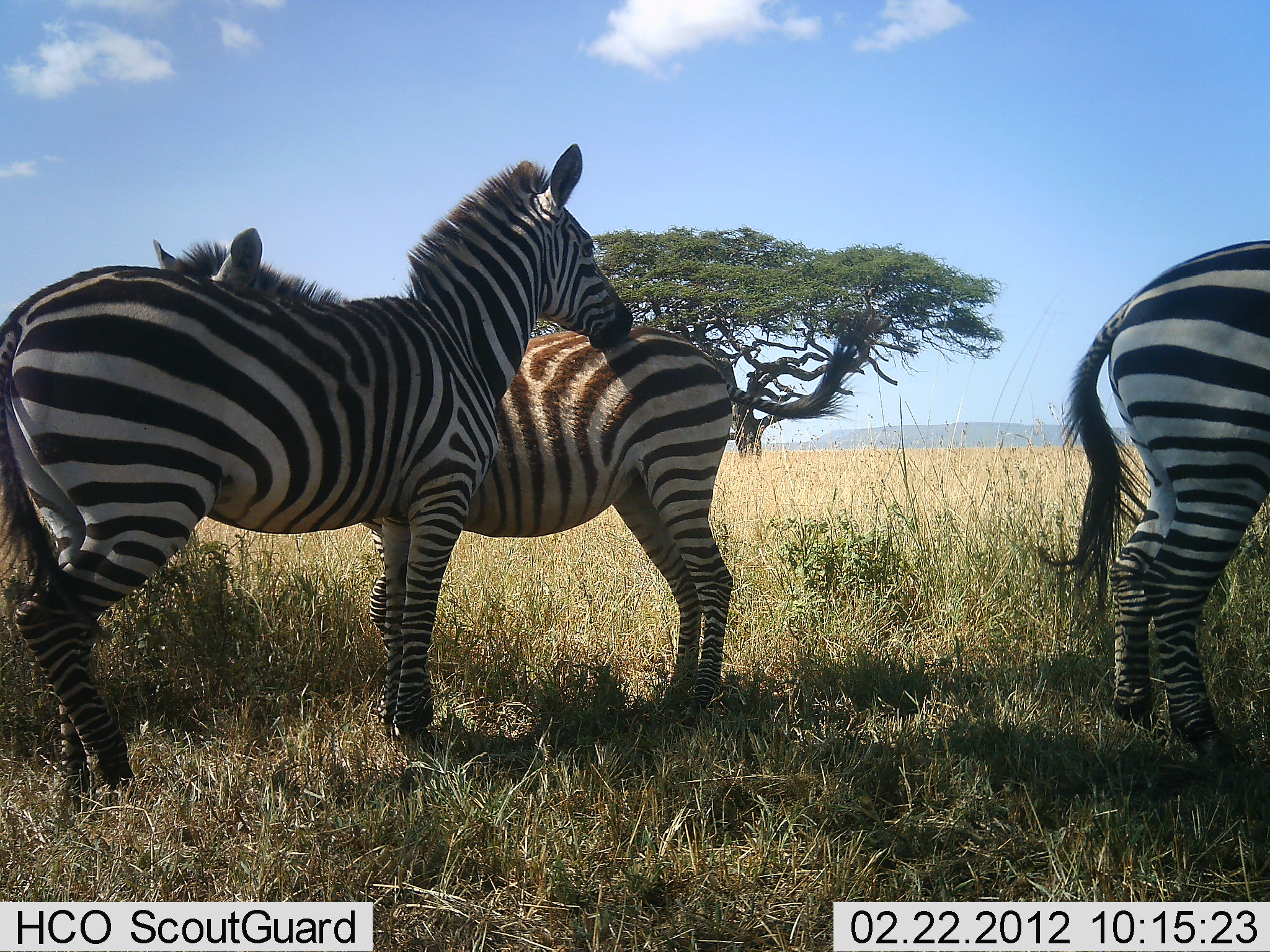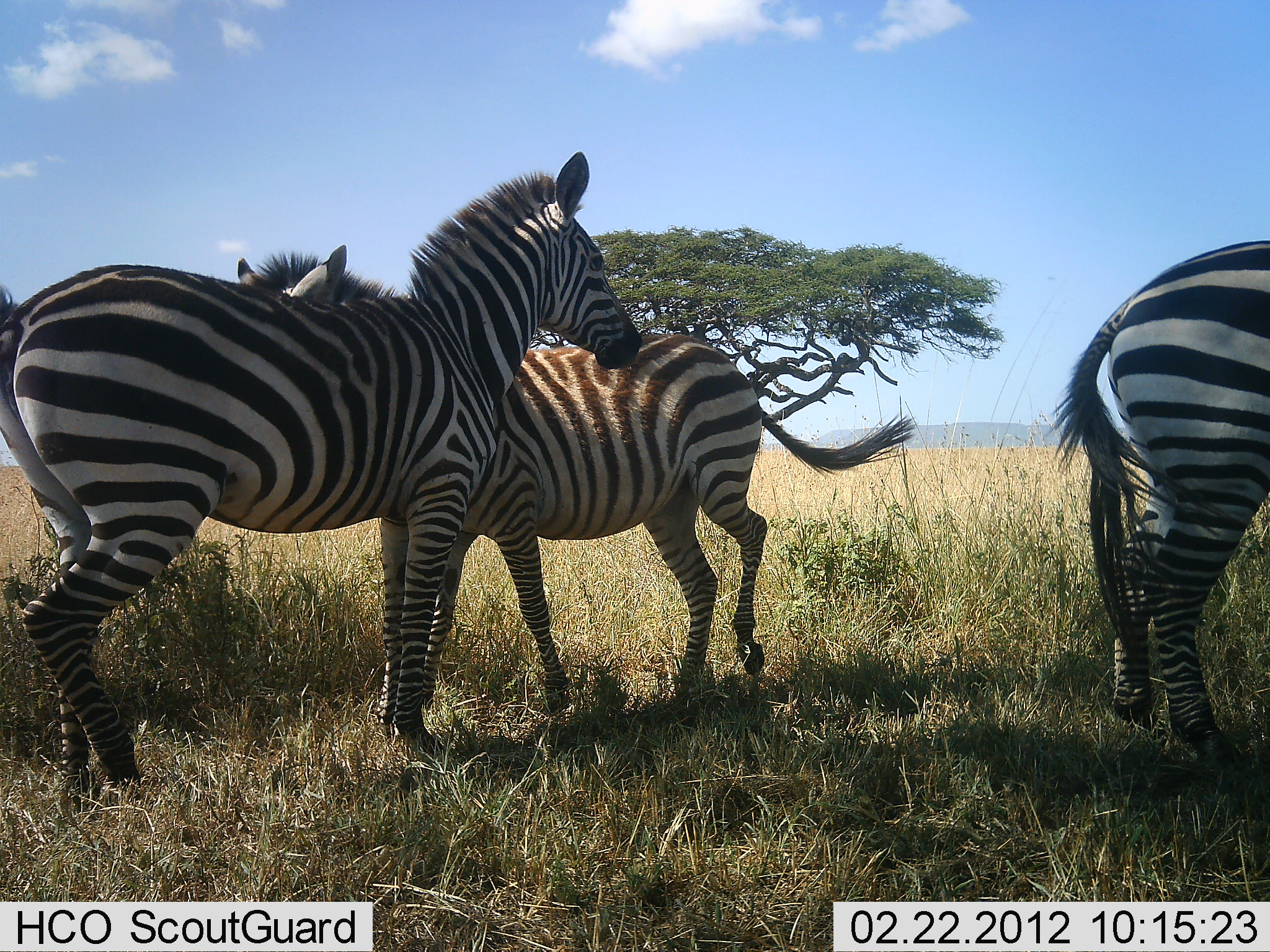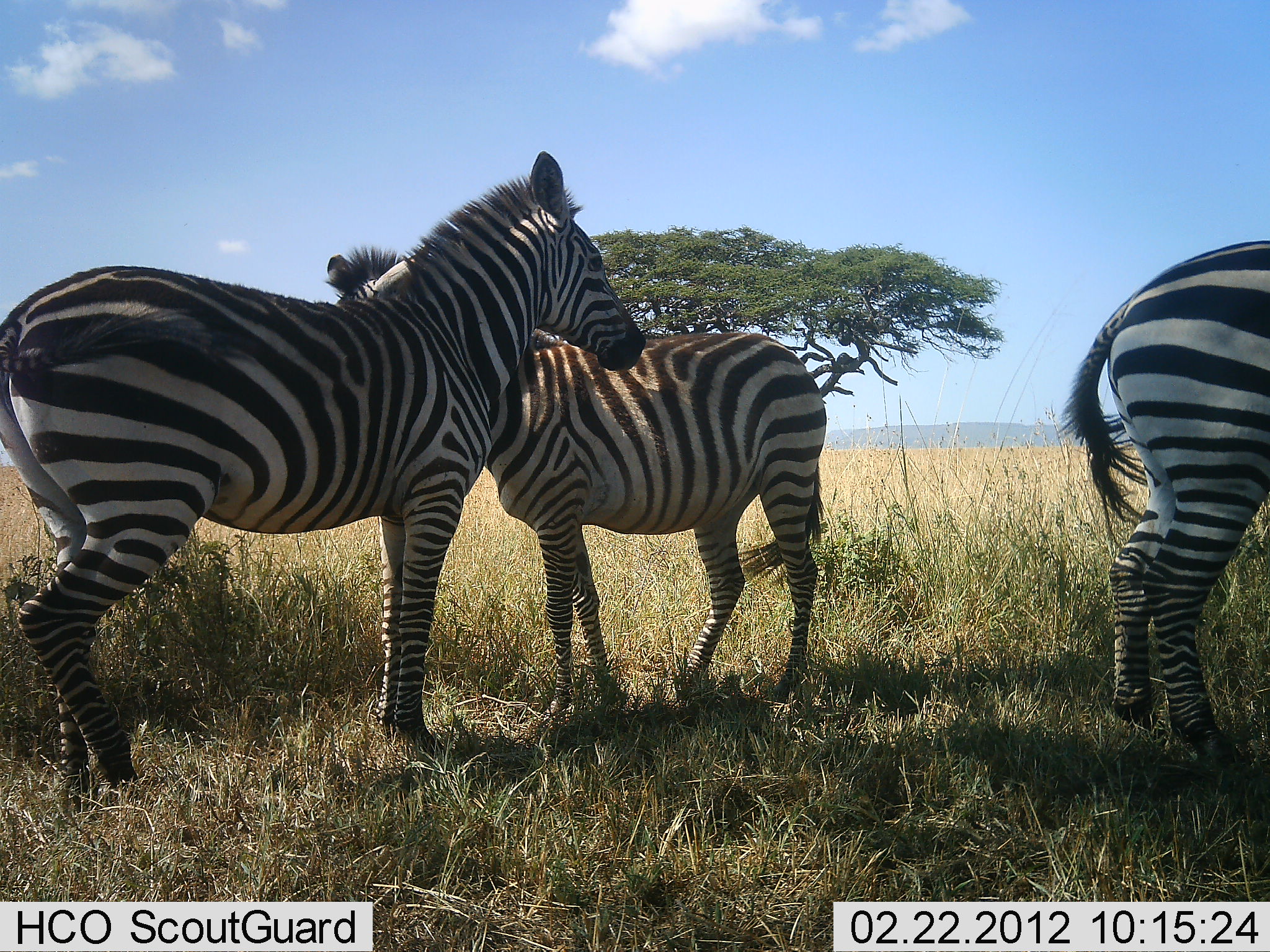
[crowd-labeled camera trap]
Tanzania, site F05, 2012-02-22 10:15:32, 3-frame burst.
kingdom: Animalia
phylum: Chordata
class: Mammalia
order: Perissodactyla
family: Equidae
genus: Equus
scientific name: Equus quagga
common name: plains zebra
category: zebra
Zebra (plains zebra) (Equus quagga), count 3. Behavior (volunteer vote fractions): standing 77%, resting 0%, moving 38%, interacting 62%. Young present (vote fraction): 8%. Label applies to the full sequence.